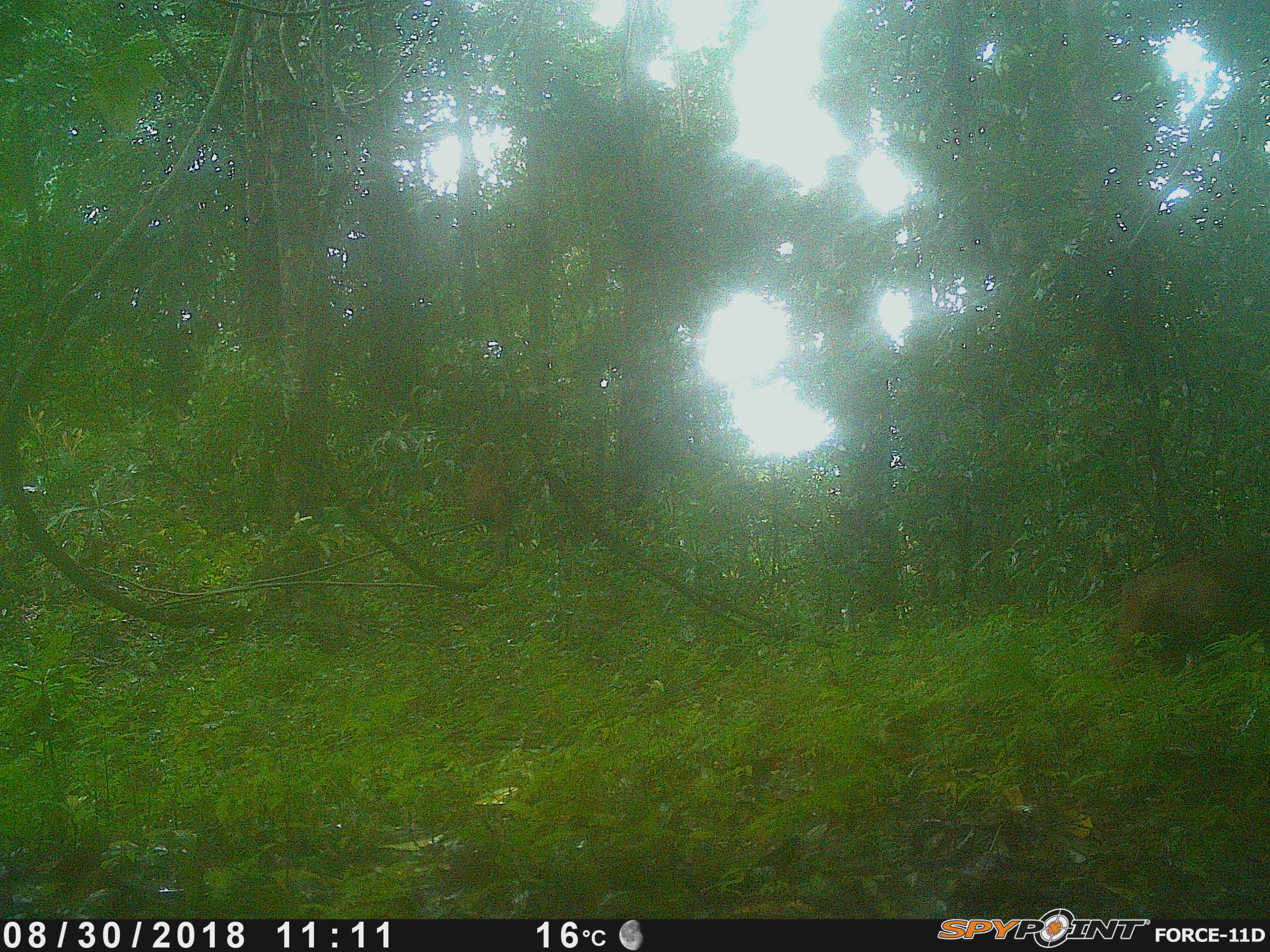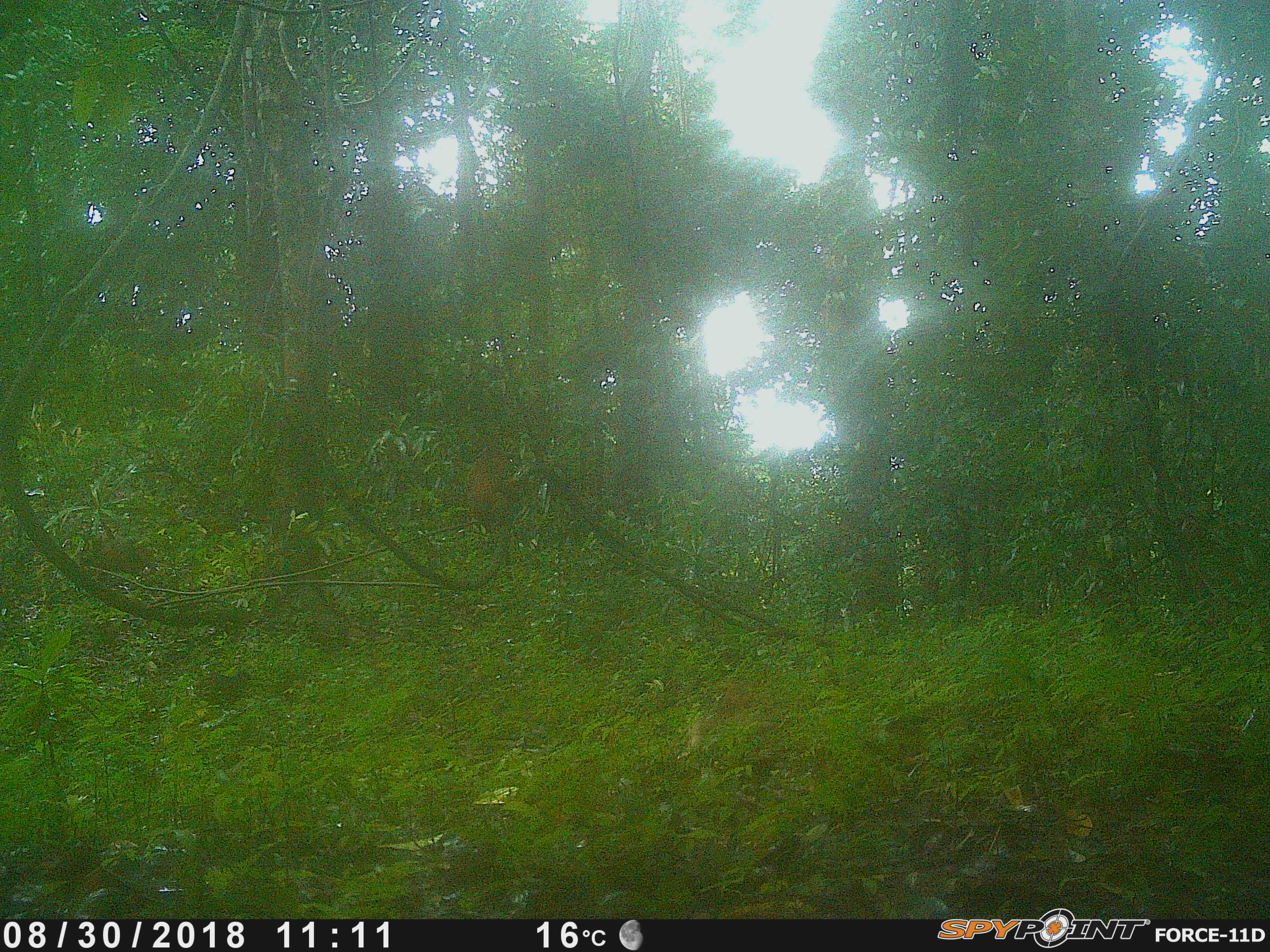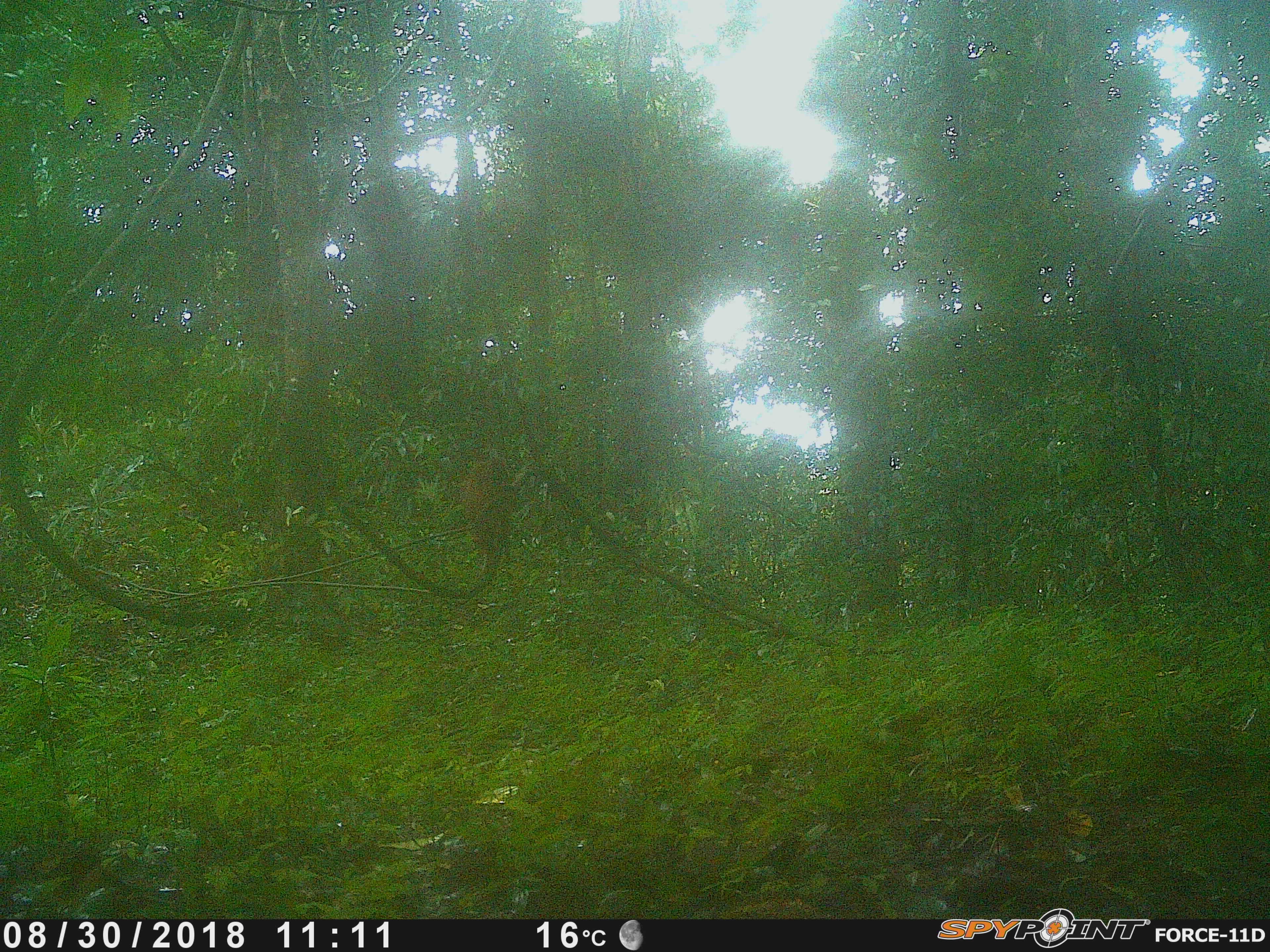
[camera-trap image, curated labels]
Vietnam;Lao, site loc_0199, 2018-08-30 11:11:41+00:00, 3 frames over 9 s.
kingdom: Animalia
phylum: Chordata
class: Mammalia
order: Primates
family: Cercopithecidae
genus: Macaca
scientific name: Macaca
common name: macaque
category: unidentified macaque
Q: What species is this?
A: Unidentified macaque (macaque) (Macaca).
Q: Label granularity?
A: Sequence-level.